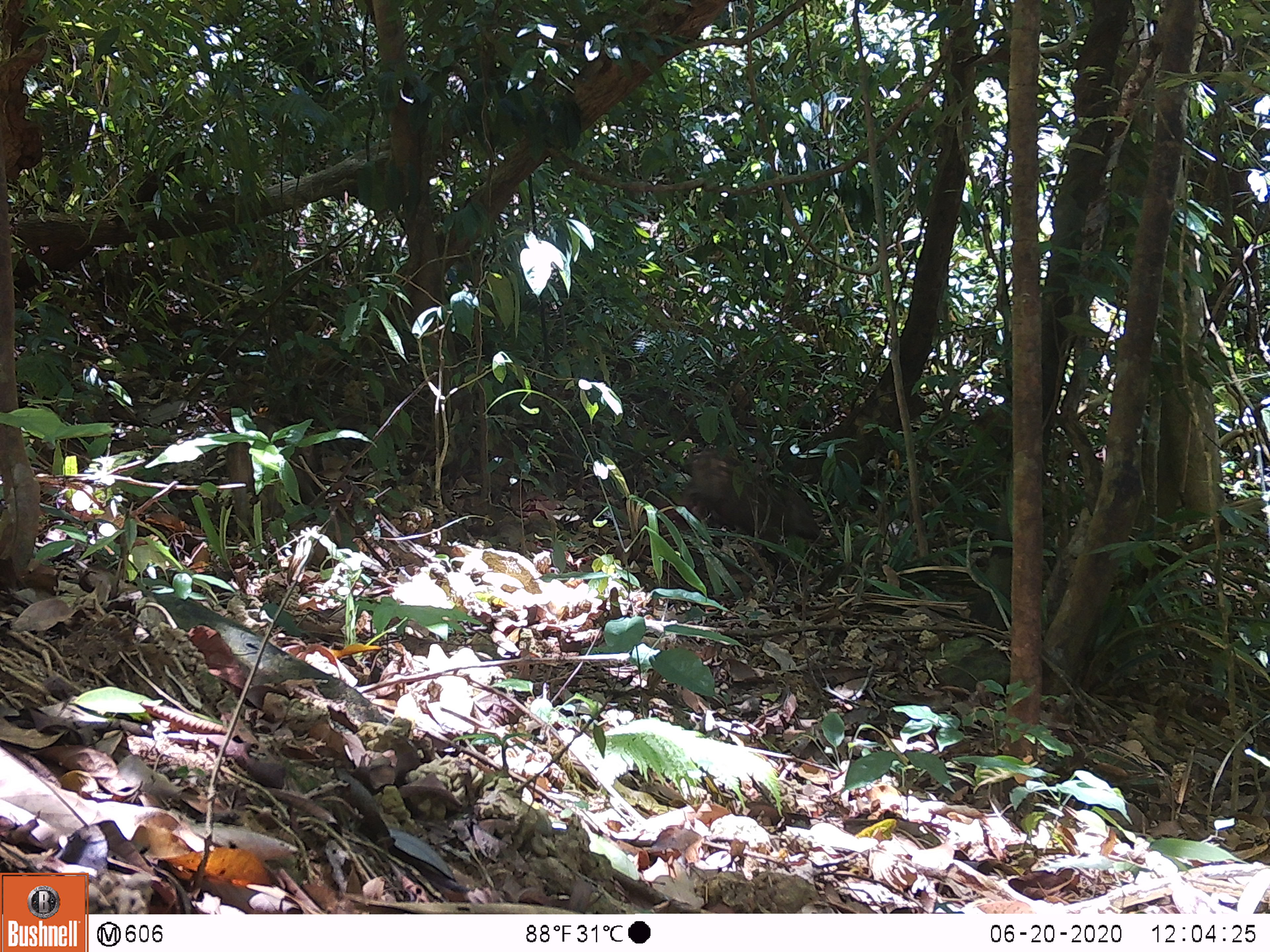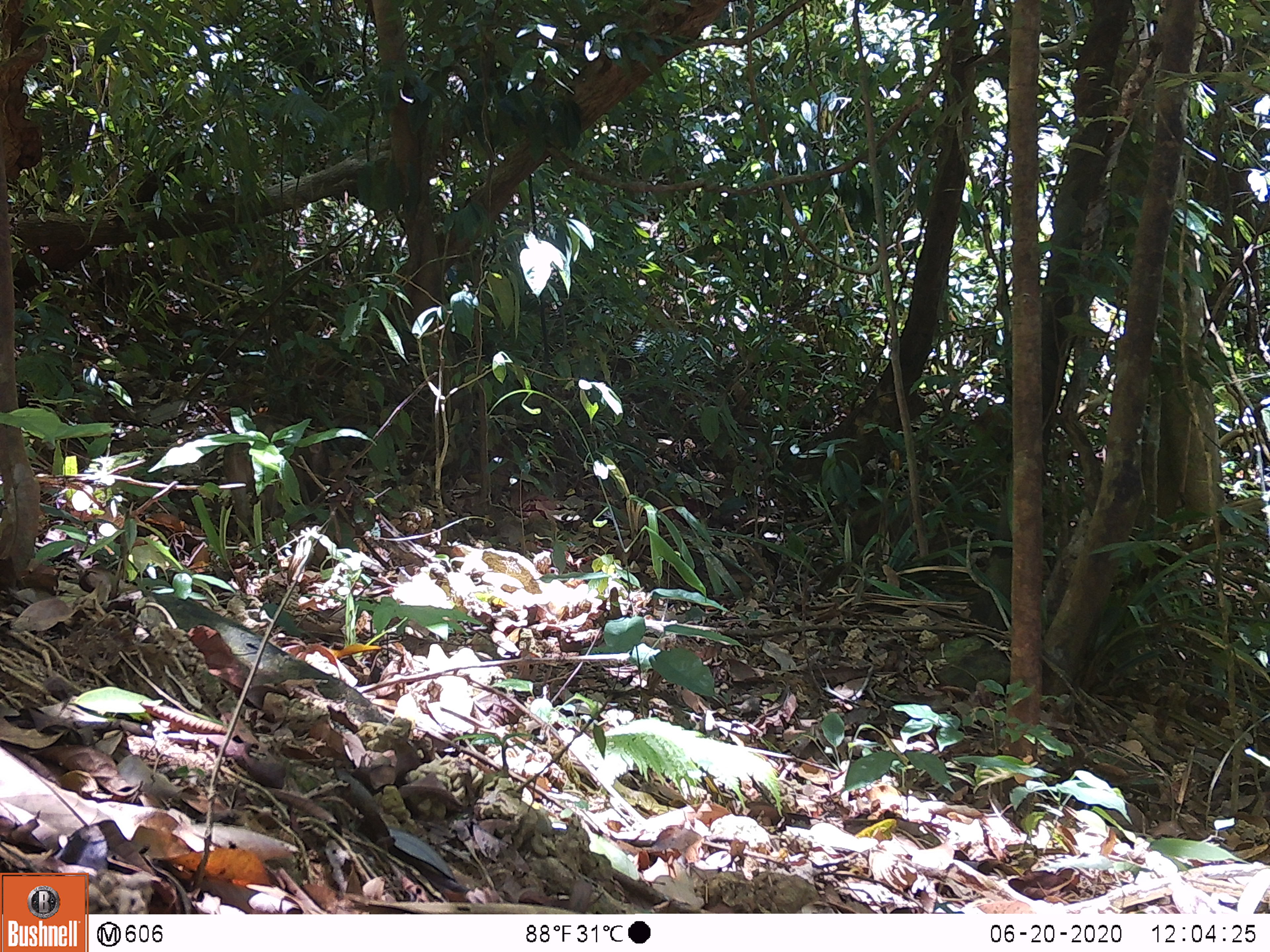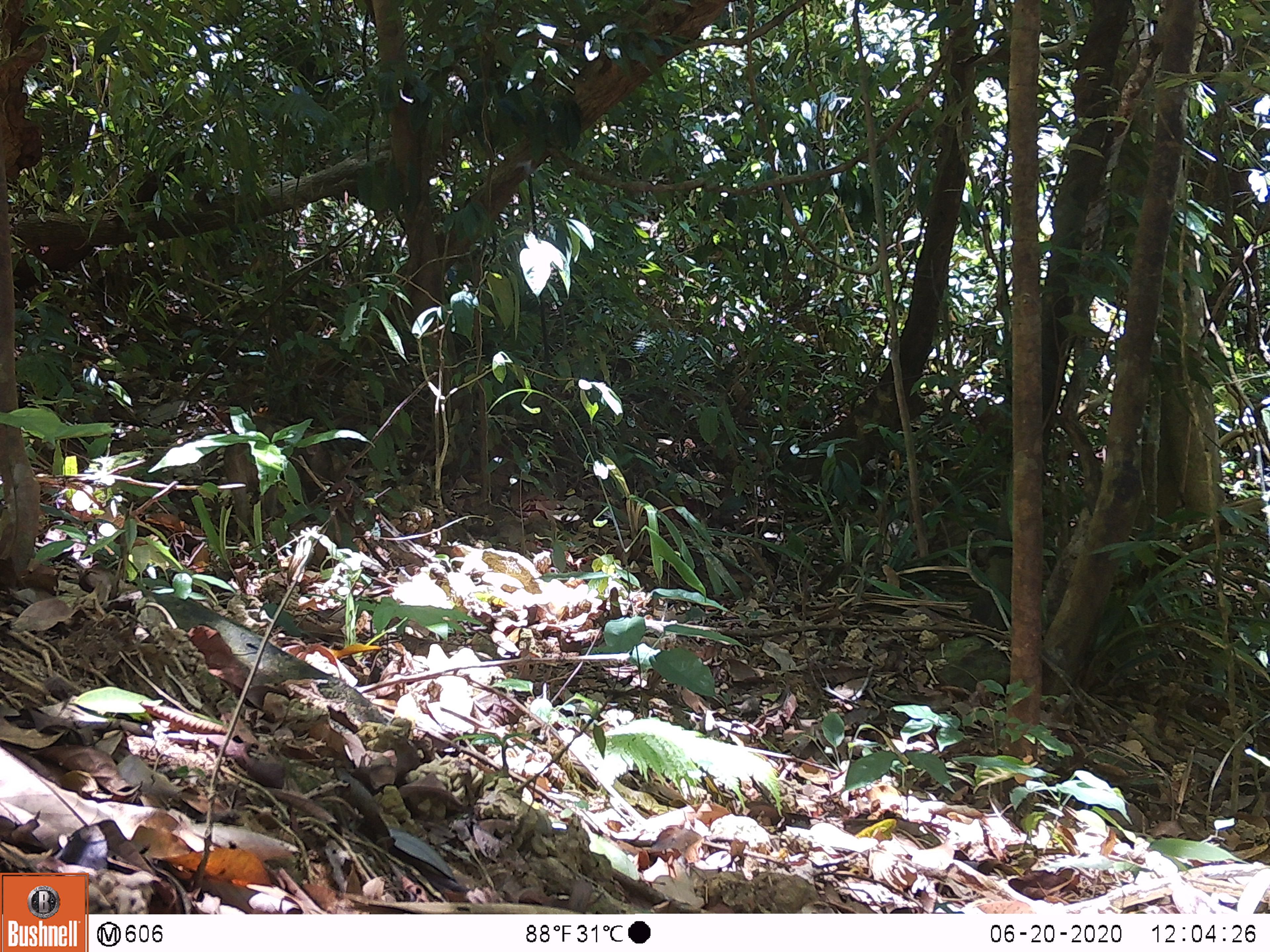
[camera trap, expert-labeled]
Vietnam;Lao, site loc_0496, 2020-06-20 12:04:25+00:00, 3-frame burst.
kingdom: Animalia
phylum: Chordata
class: Mammalia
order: Artiodactyla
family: Suidae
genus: Sus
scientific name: Sus scrofa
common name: eurasian wild pig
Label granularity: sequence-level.